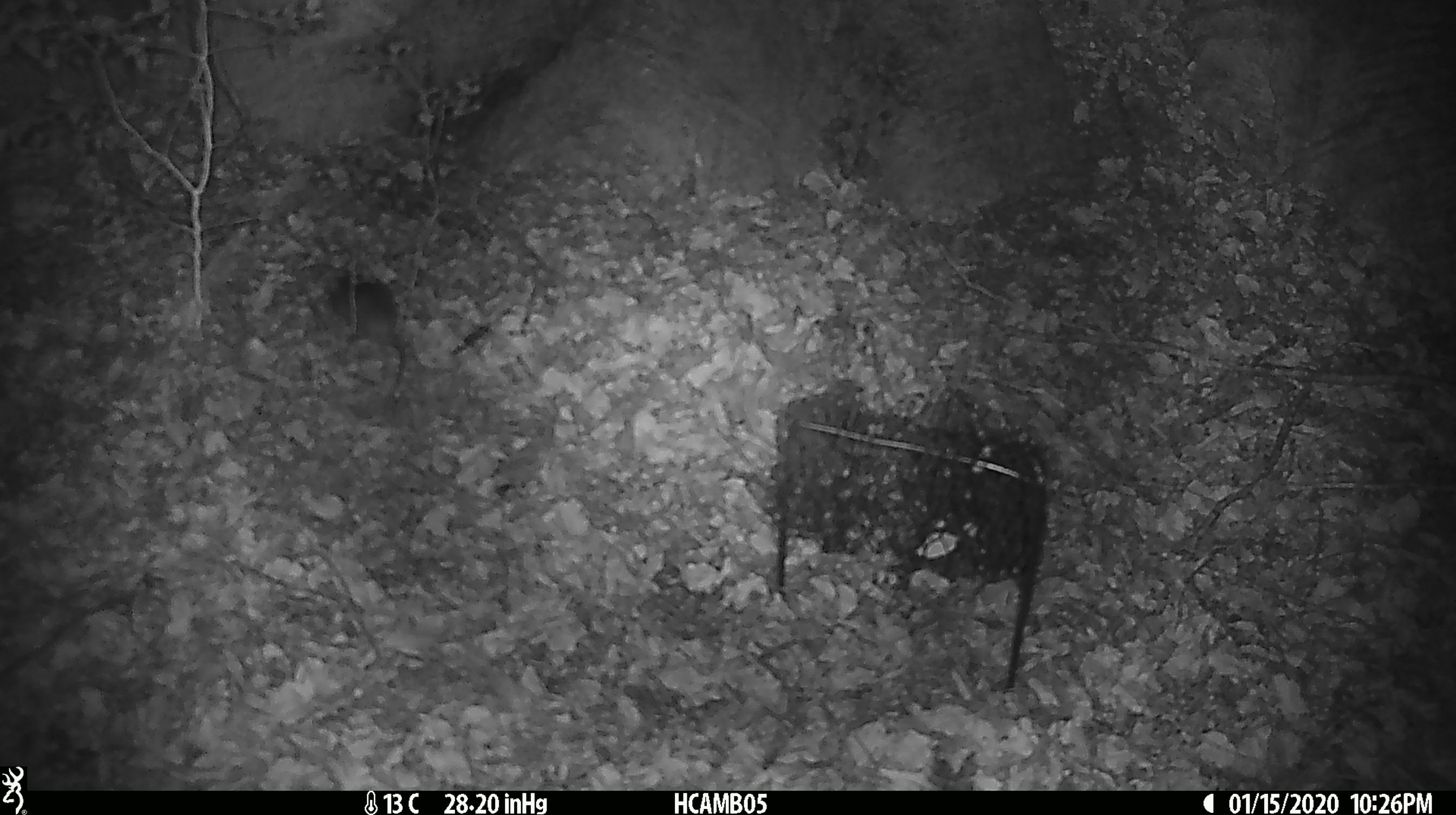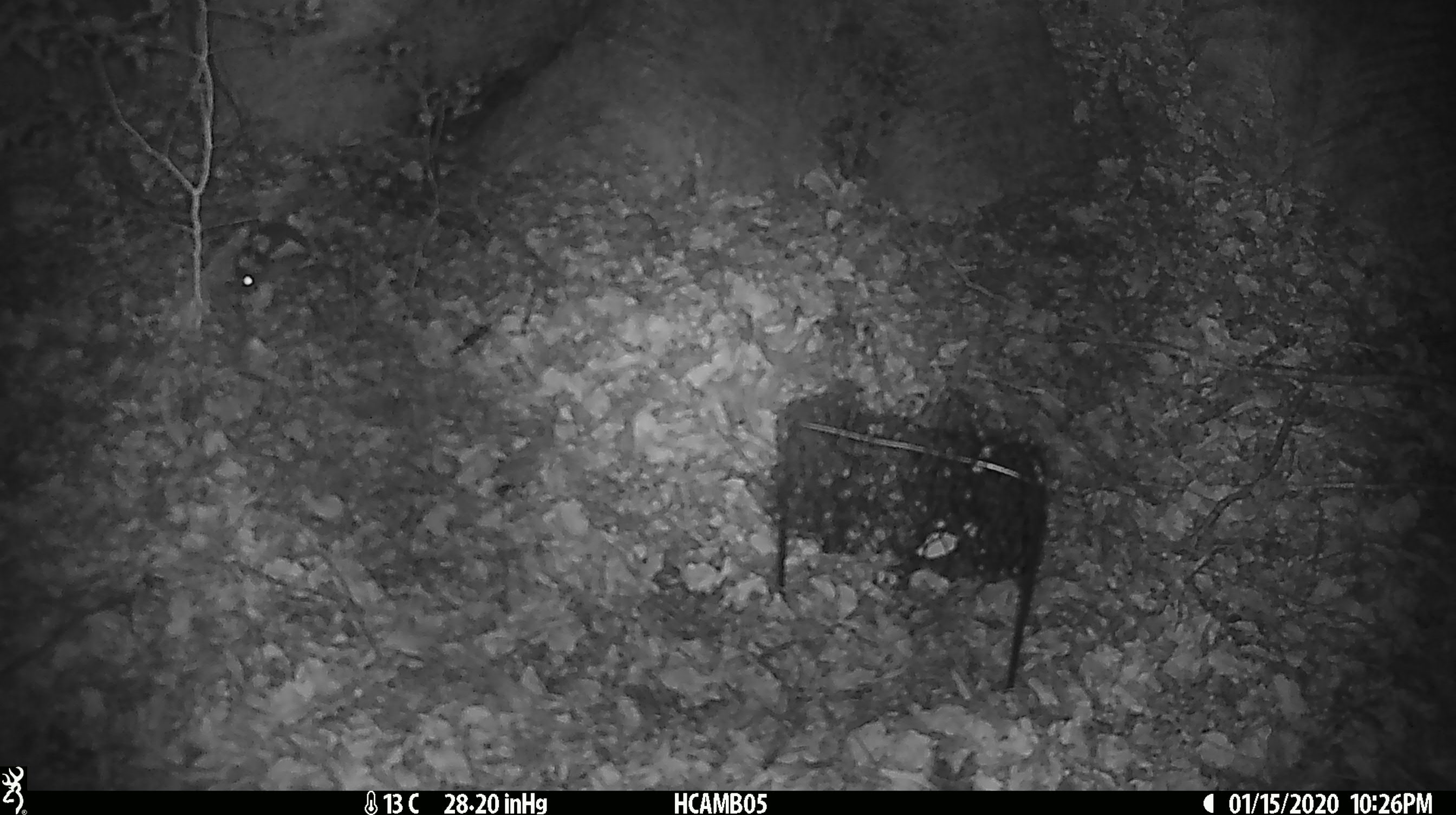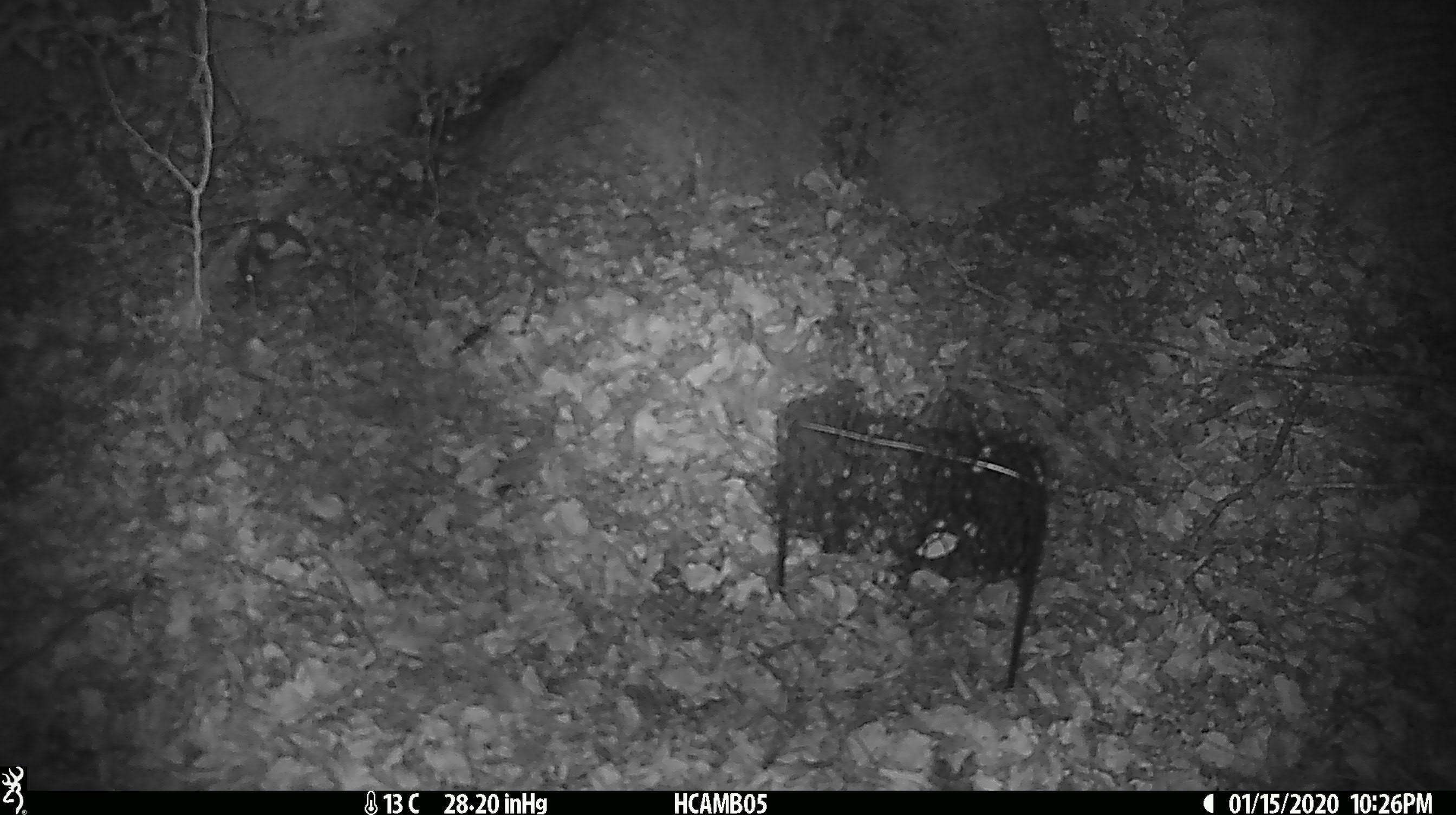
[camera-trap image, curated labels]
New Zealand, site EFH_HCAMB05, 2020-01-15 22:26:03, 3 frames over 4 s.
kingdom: Animalia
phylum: Chordata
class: Mammalia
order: Rodentia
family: Muridae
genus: Mus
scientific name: Mus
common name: mouse